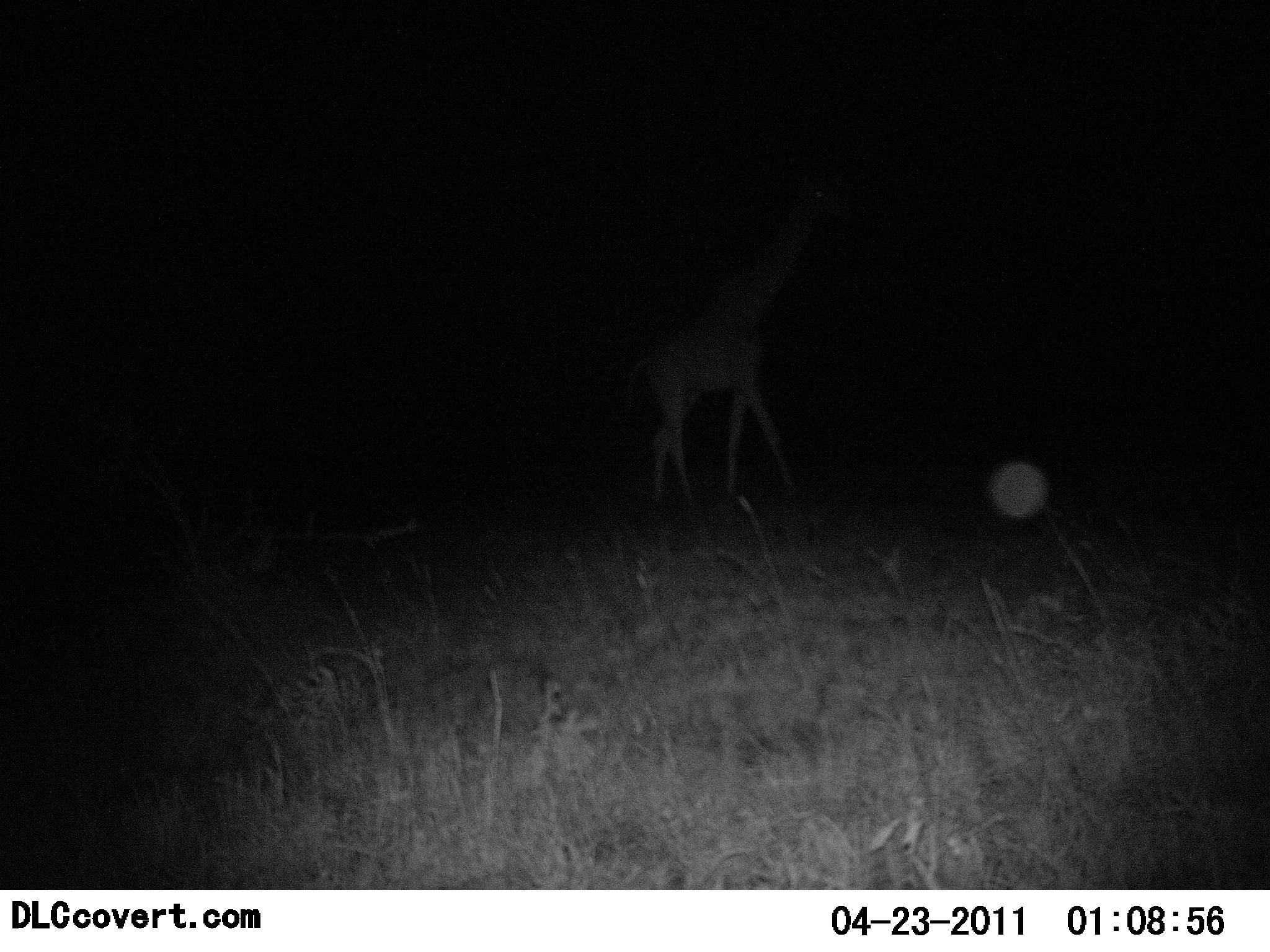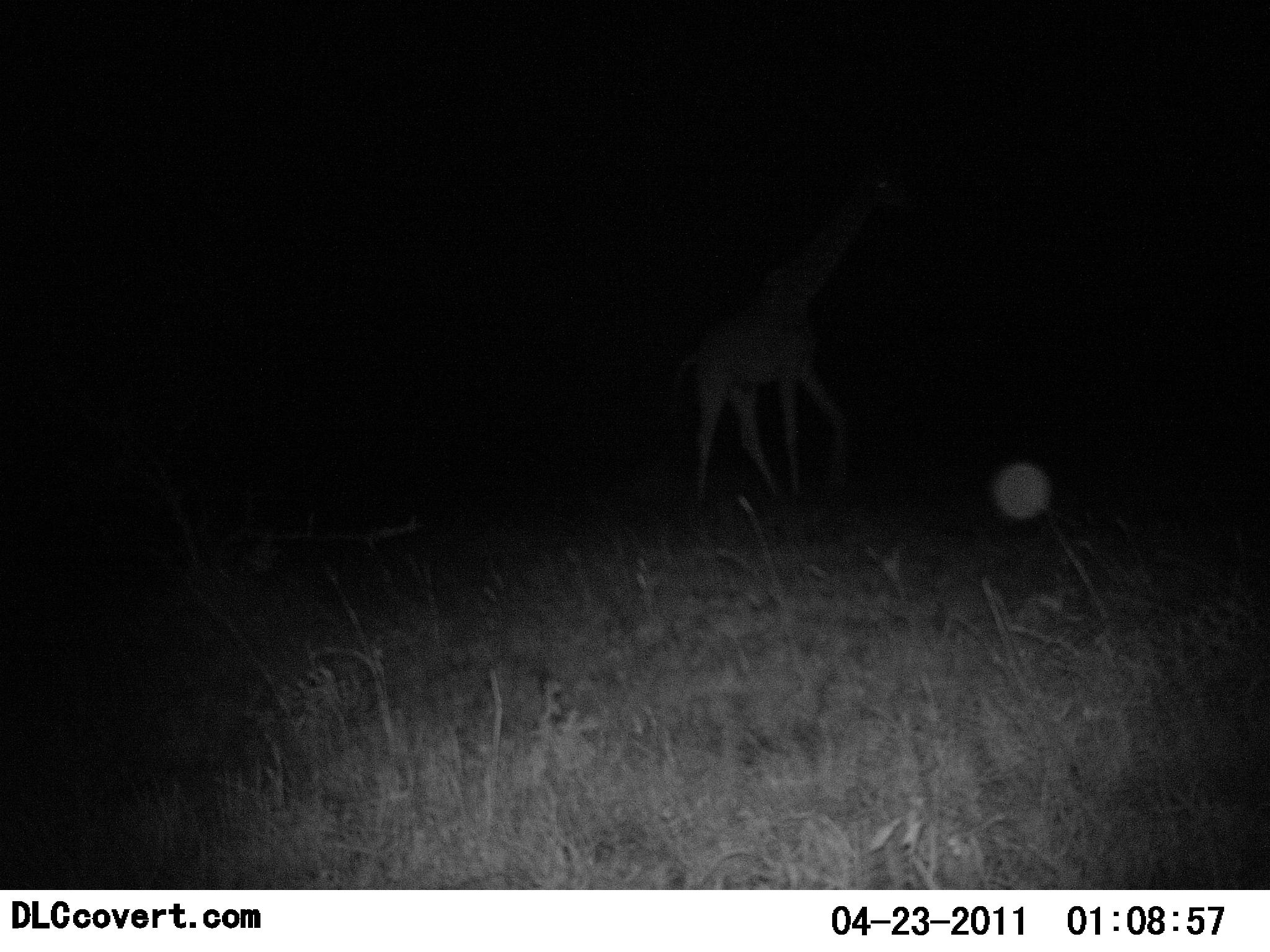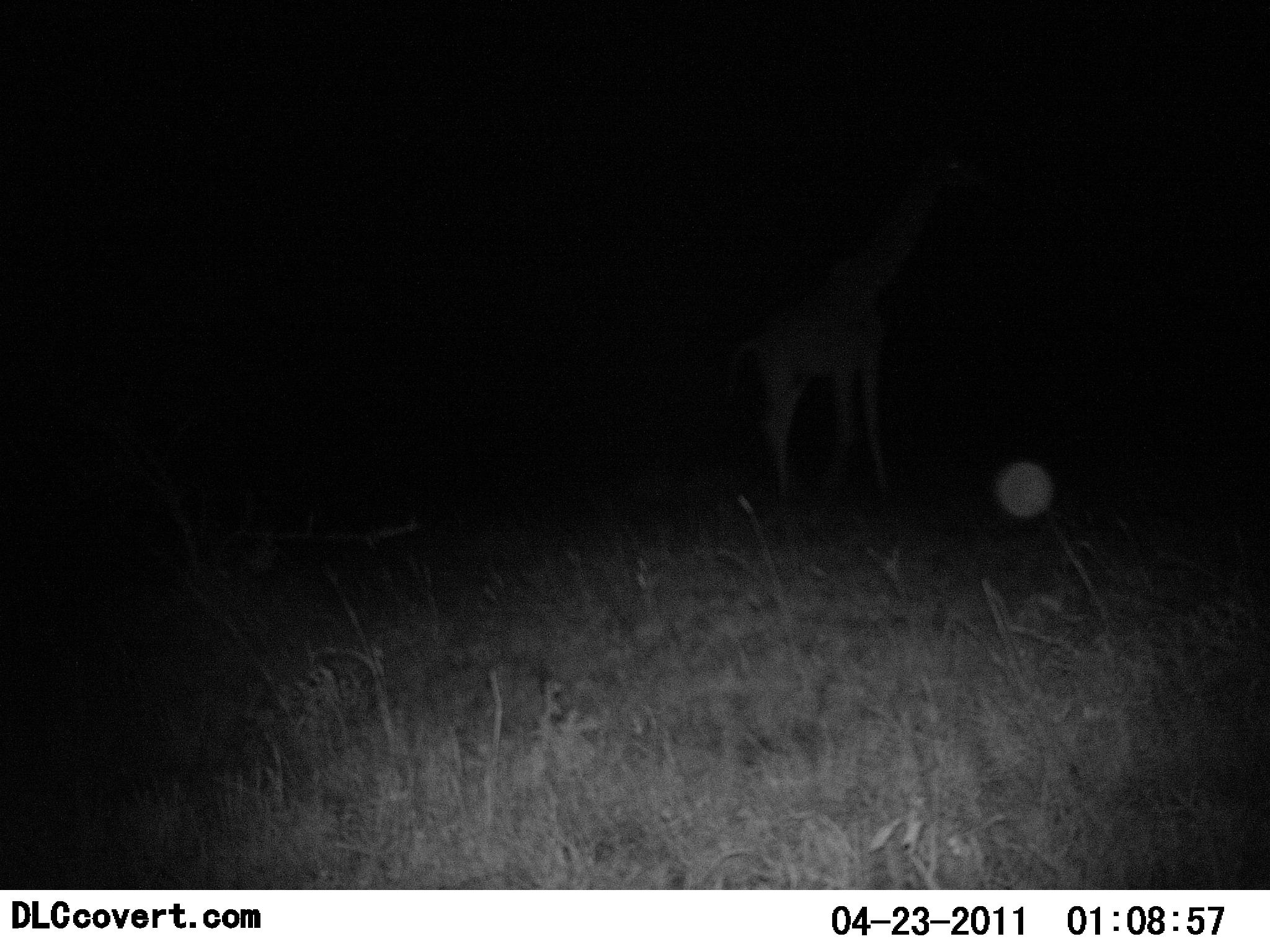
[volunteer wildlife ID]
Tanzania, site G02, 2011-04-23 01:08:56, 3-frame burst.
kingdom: Animalia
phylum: Chordata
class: Mammalia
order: Artiodactyla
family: Giraffidae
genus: Giraffa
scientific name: Giraffa camelopardalis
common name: giraffe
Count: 1.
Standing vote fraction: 8%.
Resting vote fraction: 0%.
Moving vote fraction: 92%.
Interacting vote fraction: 0%.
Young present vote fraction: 0%.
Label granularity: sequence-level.